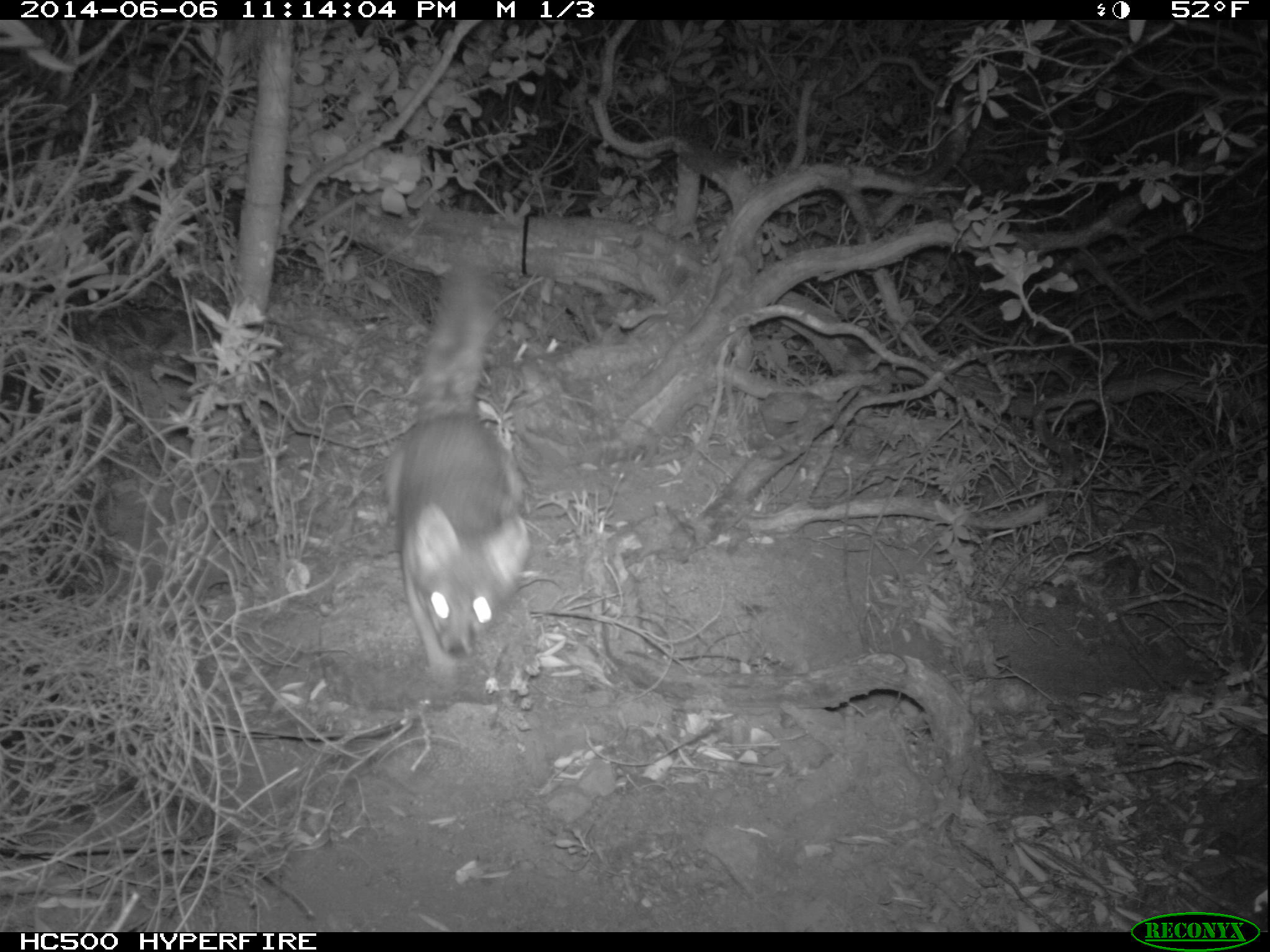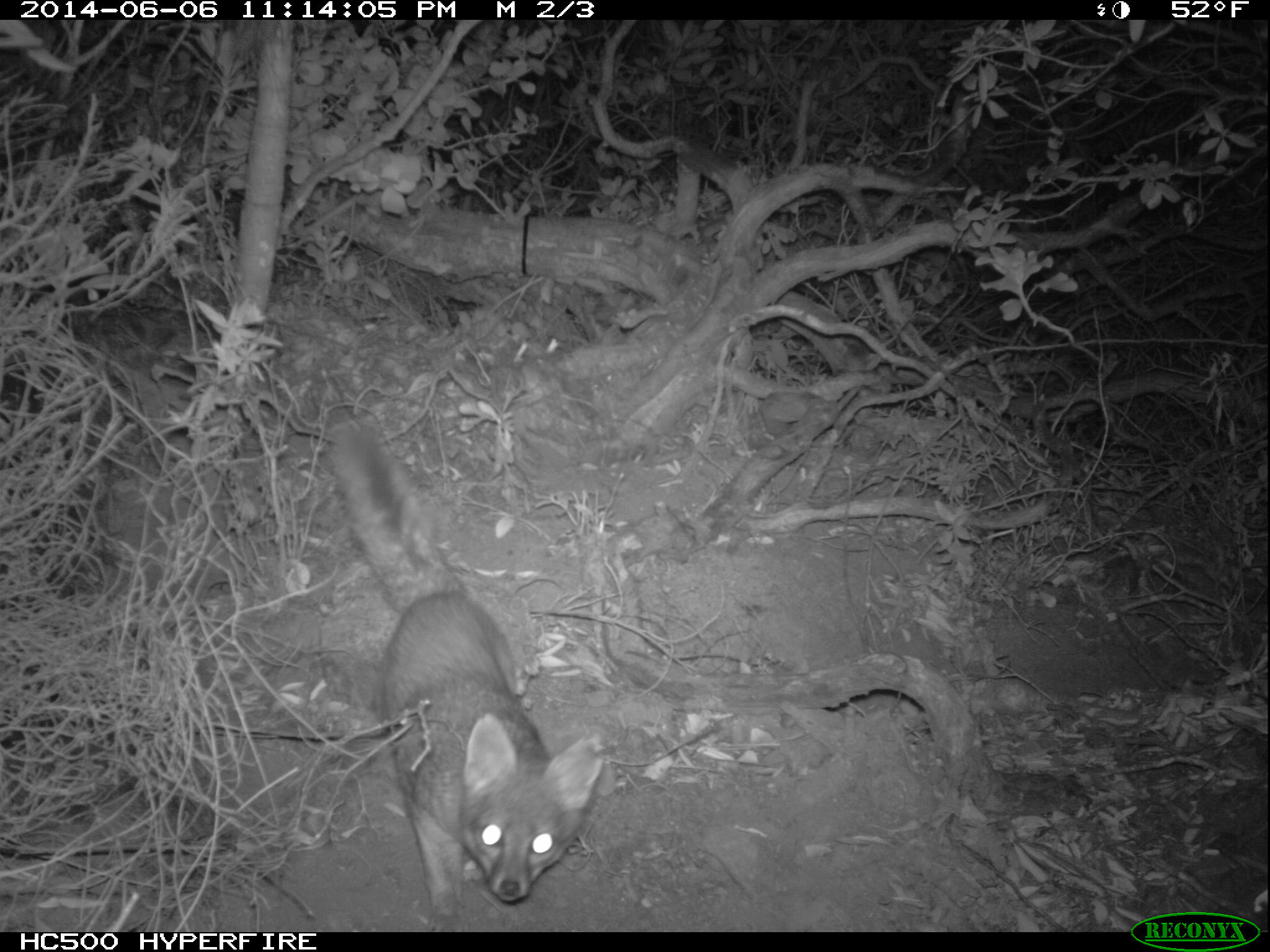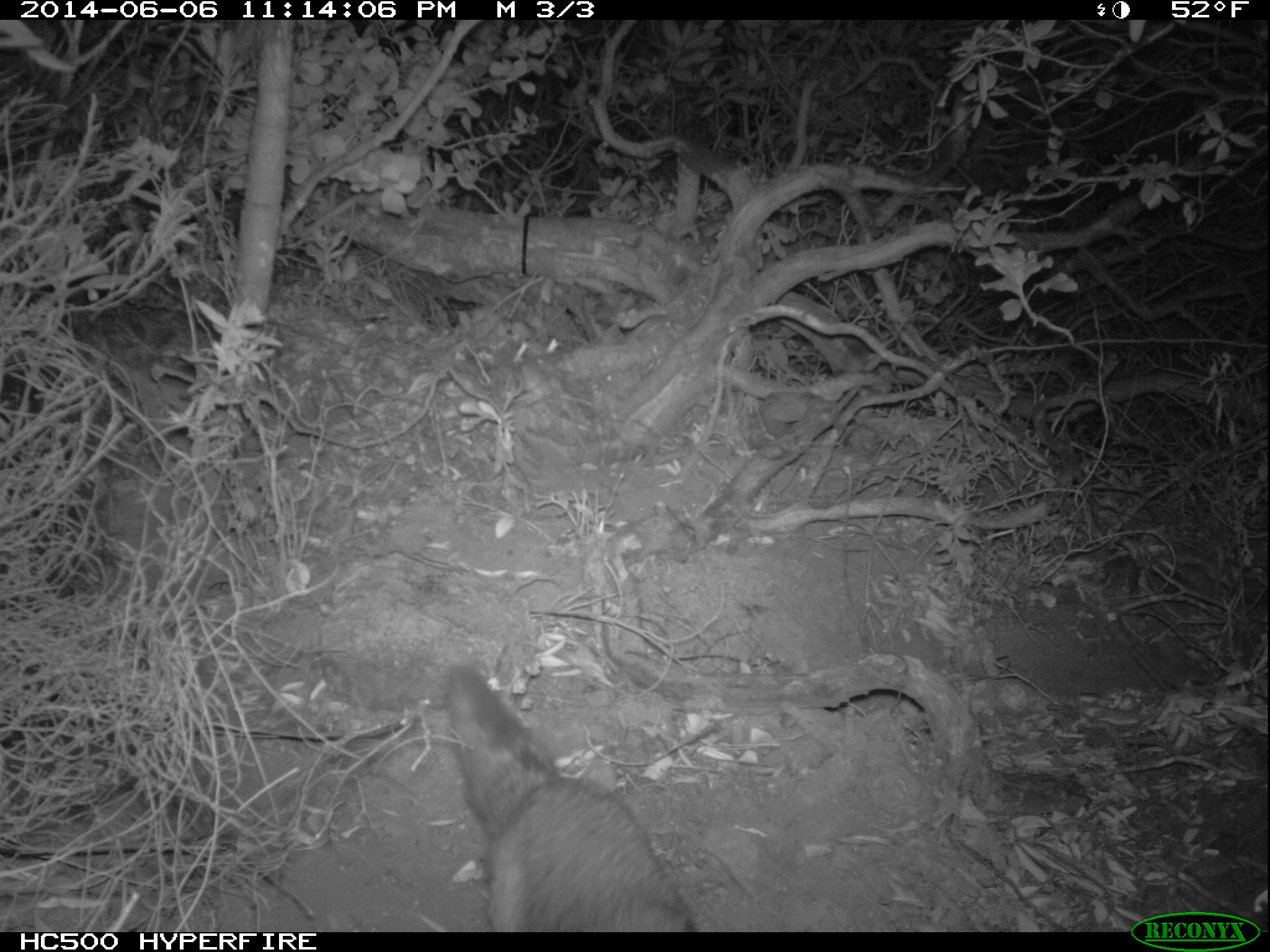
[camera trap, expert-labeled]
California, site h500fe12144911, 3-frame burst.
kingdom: Animalia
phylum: Chordata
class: Mammalia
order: Carnivora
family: Canidae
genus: Urocyon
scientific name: Urocyon littoralis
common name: island fox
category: fox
Fox (island fox) (Urocyon littoralis).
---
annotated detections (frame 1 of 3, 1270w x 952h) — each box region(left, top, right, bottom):
fox: region(380, 255, 531, 673)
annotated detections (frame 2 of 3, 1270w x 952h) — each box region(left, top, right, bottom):
fox: region(324, 415, 603, 920)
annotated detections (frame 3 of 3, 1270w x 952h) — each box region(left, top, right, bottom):
fox: region(443, 661, 697, 932)